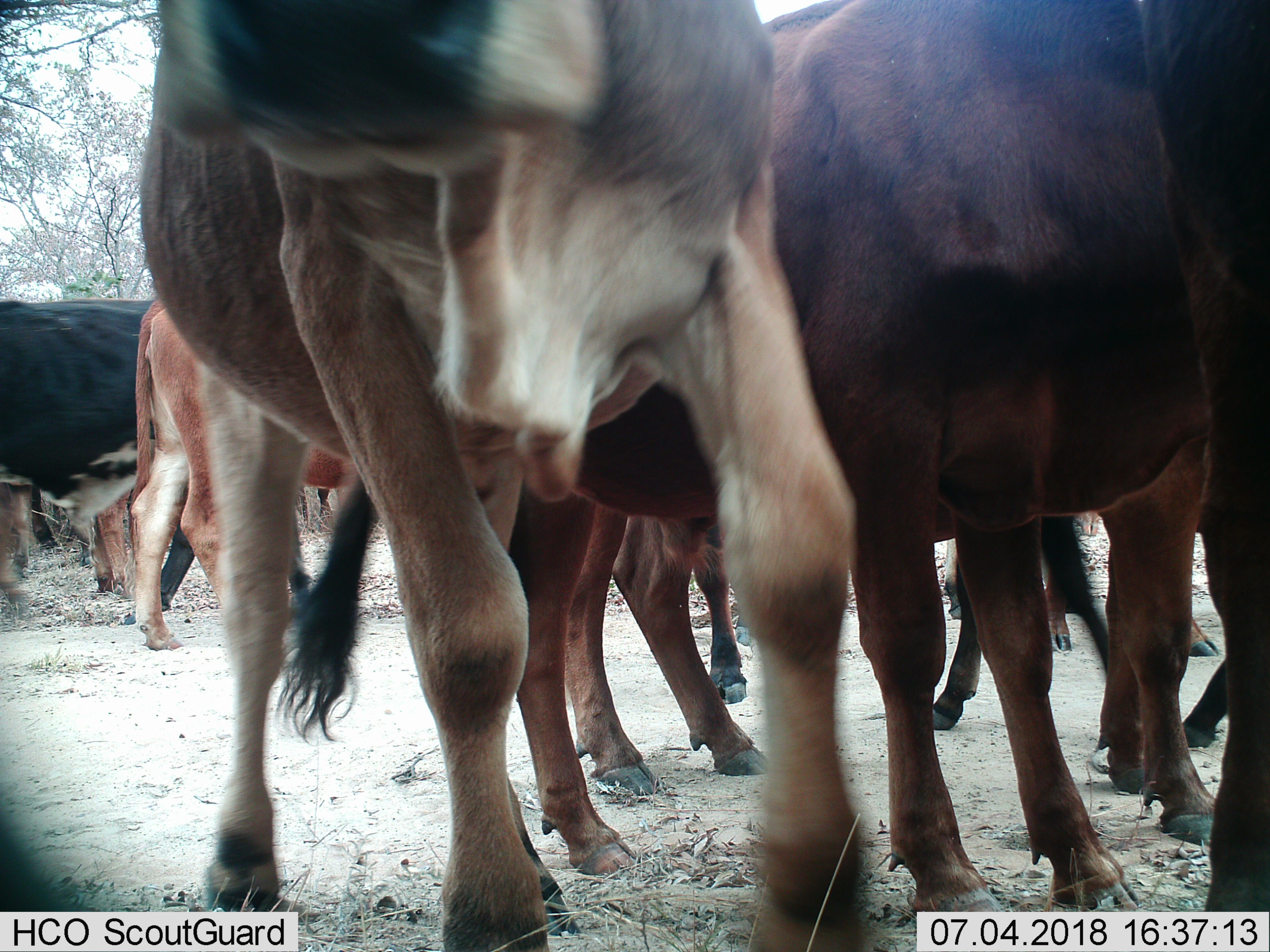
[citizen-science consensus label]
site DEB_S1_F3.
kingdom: Animalia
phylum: Chordata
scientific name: Vertebrata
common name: domestic animal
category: domesticanimal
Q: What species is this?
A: Domesticanimal (domestic animal) (Vertebrata).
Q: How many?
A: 11-50.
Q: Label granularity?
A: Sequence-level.